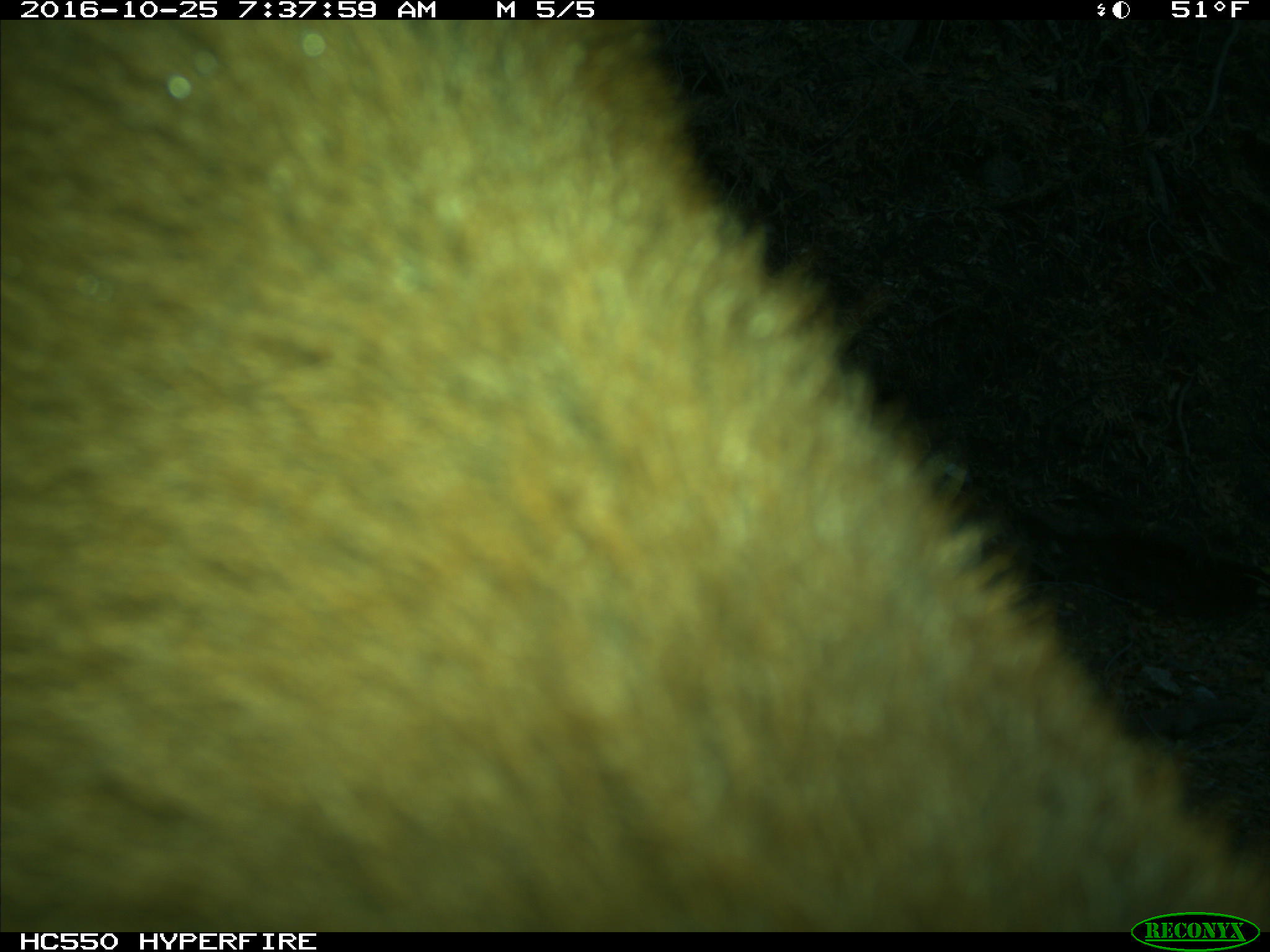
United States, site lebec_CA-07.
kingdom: Animalia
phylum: Chordata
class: Mammalia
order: Artiodactyla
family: Bovidae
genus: Bos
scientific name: Bos taurus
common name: domestic cow